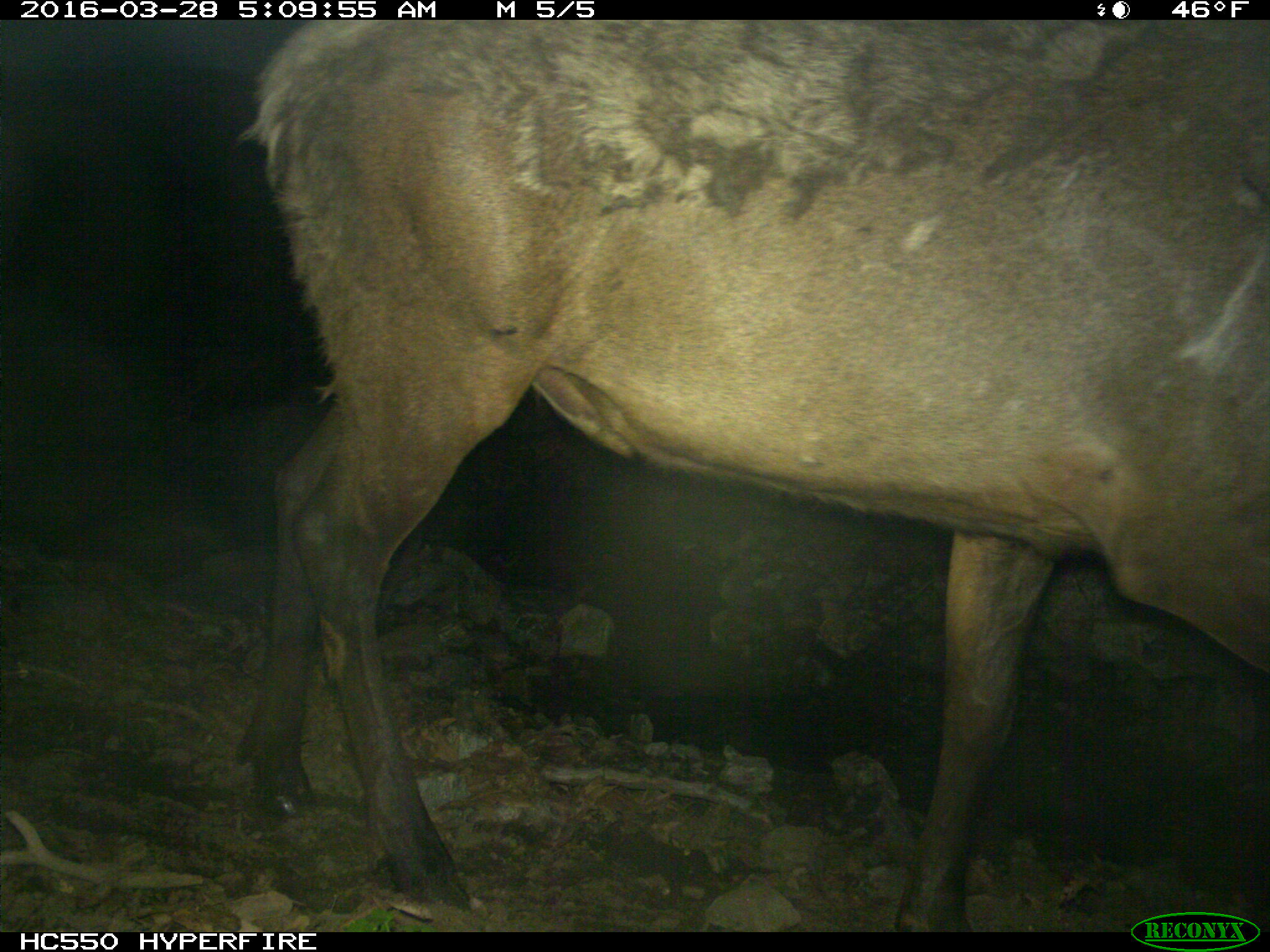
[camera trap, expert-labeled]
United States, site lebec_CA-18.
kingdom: Animalia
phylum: Chordata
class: Mammalia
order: Artiodactyla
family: Cervidae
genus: Cervus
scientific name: Cervus canadensis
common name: elk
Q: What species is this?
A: Cervus canadensis (elk).